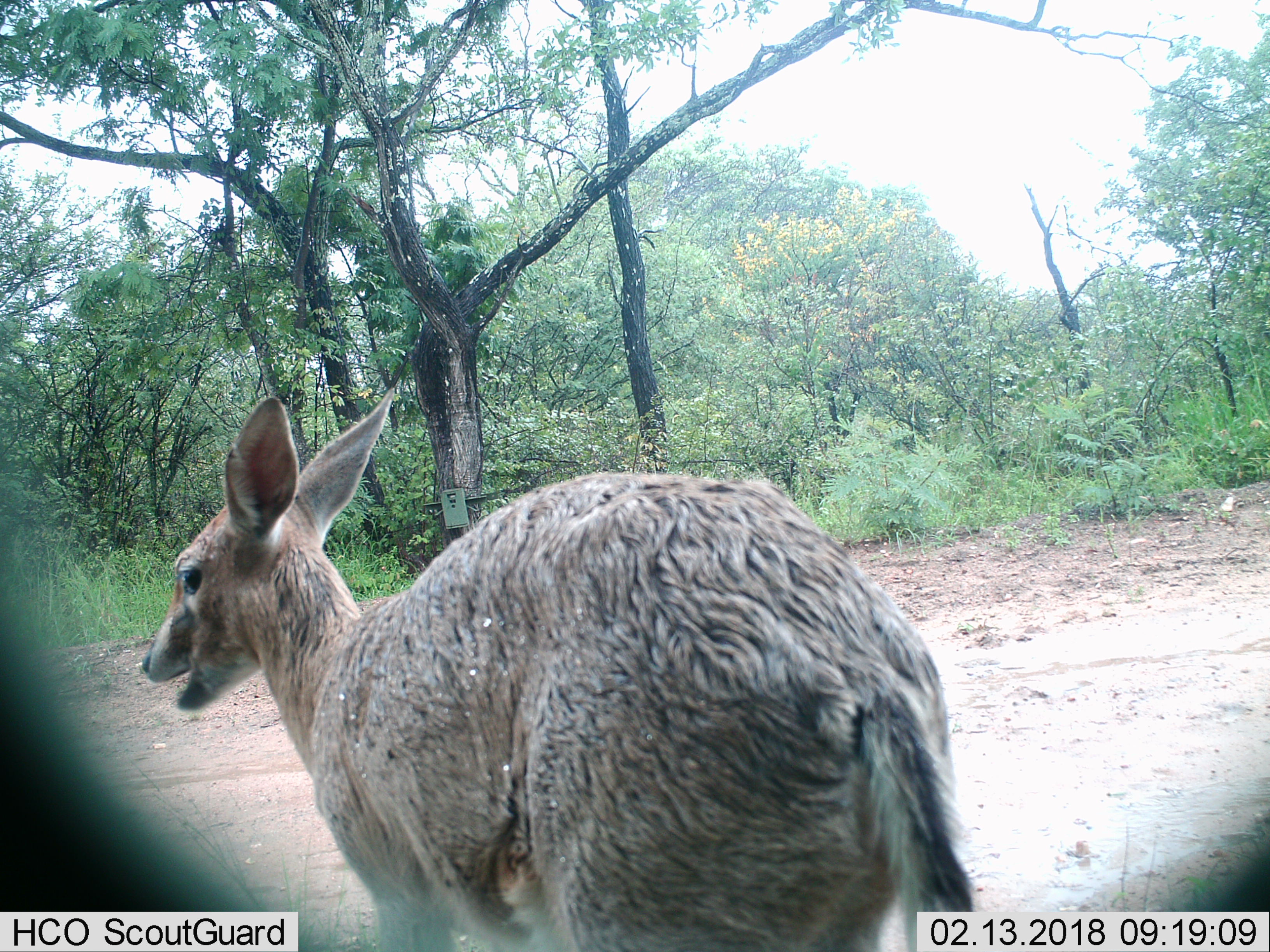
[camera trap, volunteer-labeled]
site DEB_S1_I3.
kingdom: Animalia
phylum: Chordata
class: Mammalia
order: Artiodactyla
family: Bovidae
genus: Sylvicapra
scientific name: Sylvicapra grimmia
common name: common duiker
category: duikercommongrey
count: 1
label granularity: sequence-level